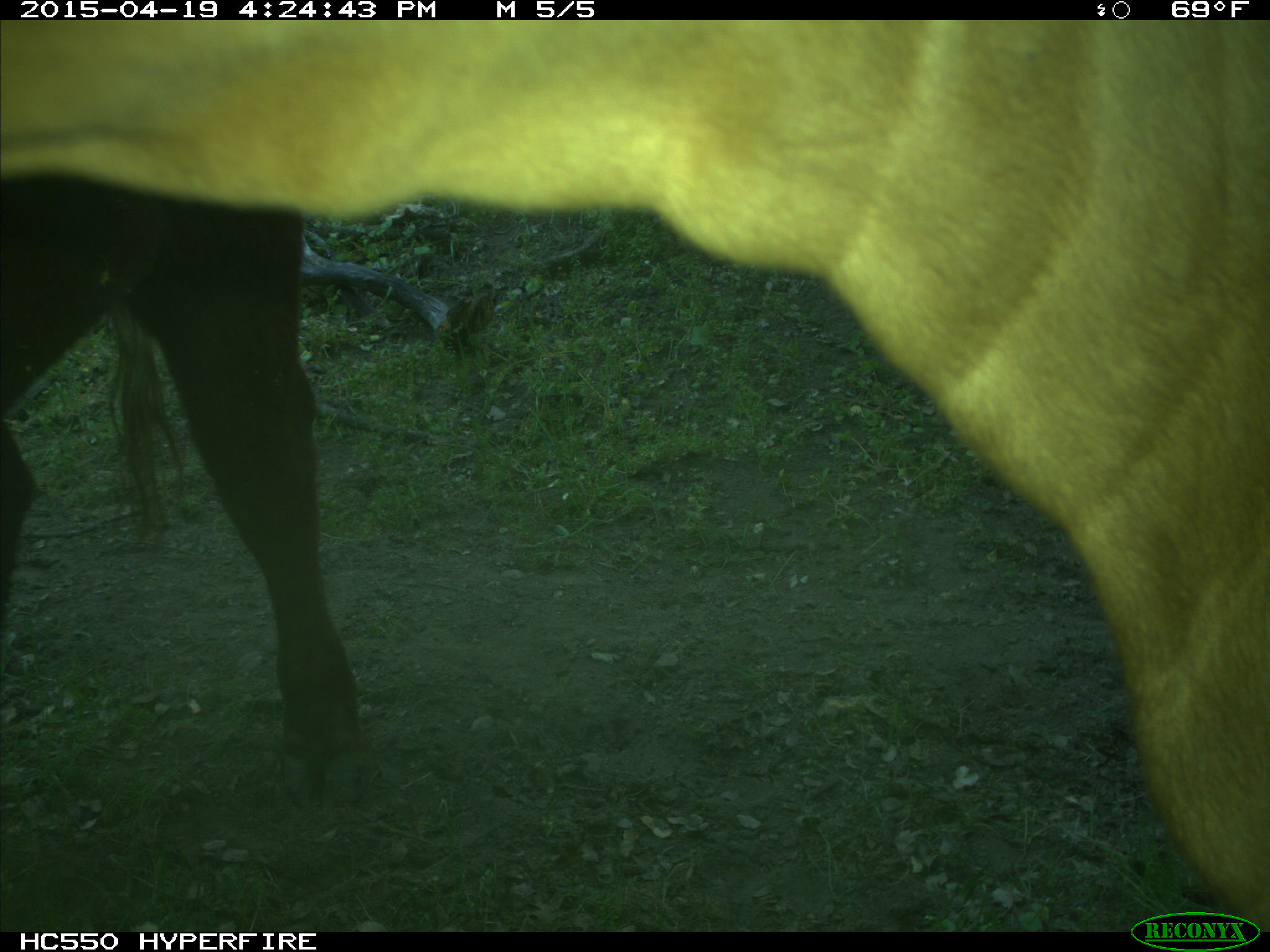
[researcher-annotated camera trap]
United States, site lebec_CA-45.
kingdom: Animalia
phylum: Chordata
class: Mammalia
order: Artiodactyla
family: Bovidae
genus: Bos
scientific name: Bos taurus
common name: domestic cow